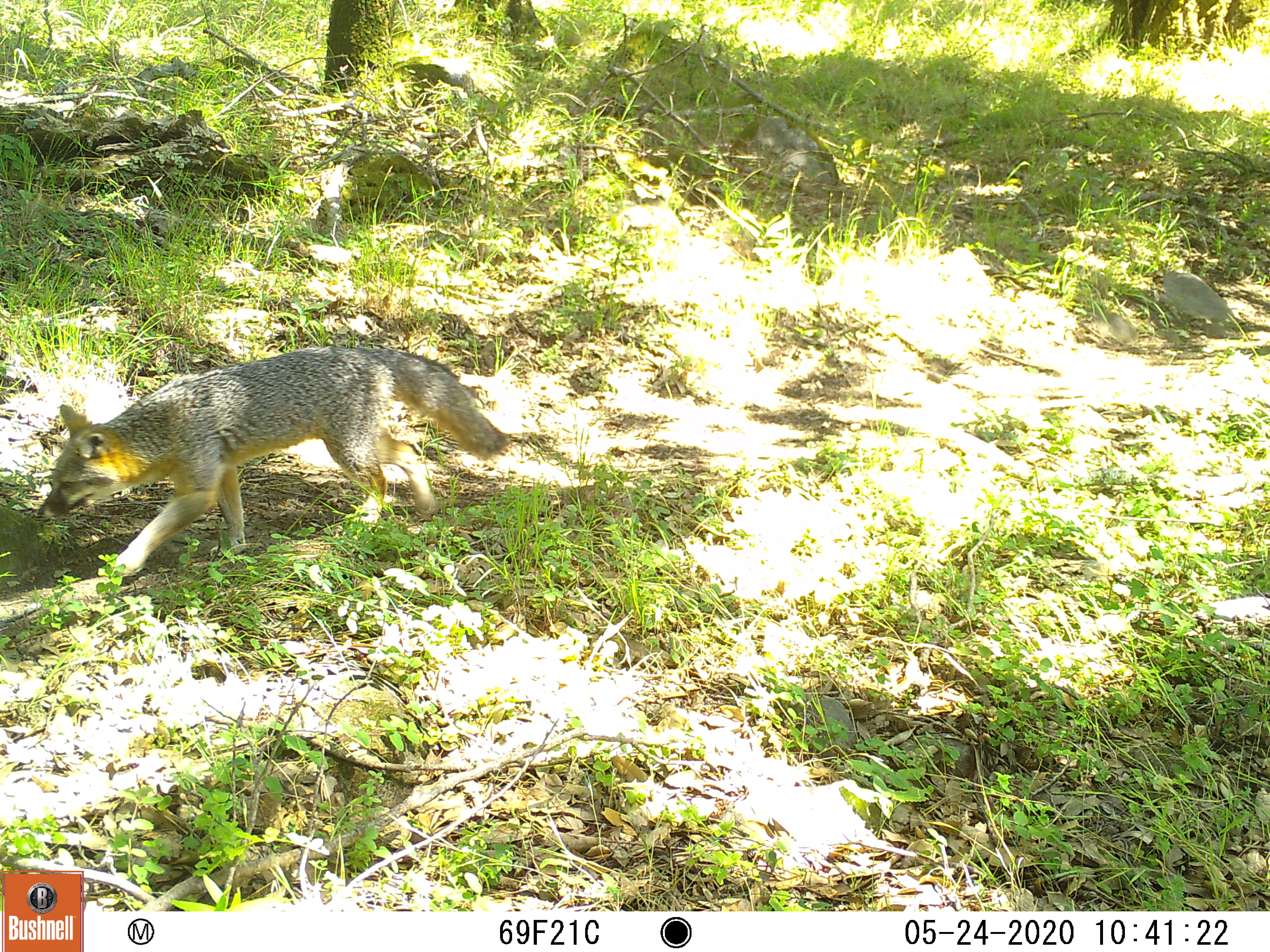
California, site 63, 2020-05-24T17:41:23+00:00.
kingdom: Animalia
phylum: Chordata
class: Mammalia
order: Carnivora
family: Canidae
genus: Urocyon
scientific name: Urocyon cinereoargenteus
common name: gray fox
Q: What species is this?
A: Gray fox (Urocyon cinereoargenteus).